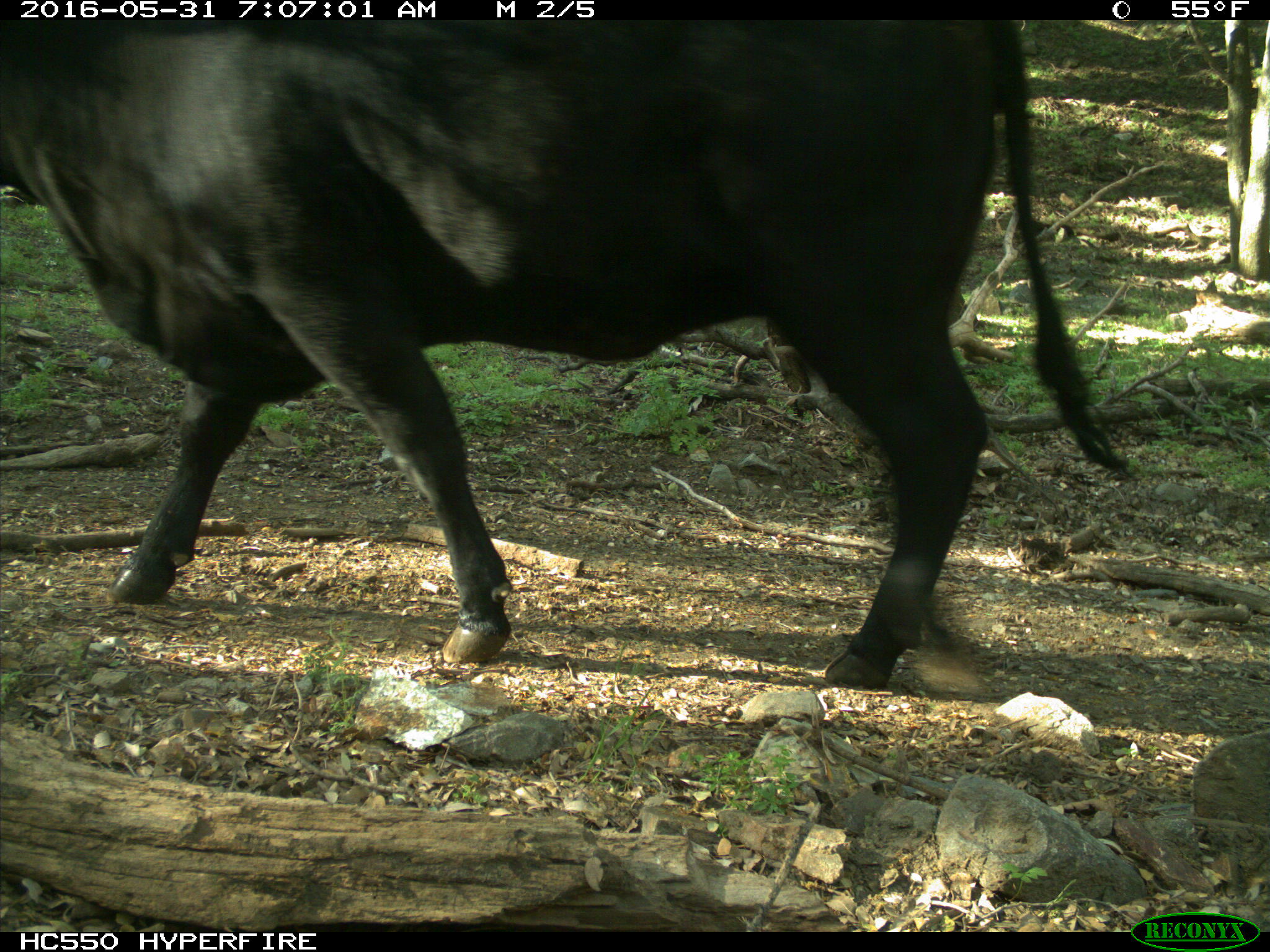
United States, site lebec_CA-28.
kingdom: Animalia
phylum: Chordata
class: Mammalia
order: Artiodactyla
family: Bovidae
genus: Bos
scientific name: Bos taurus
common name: domestic cow